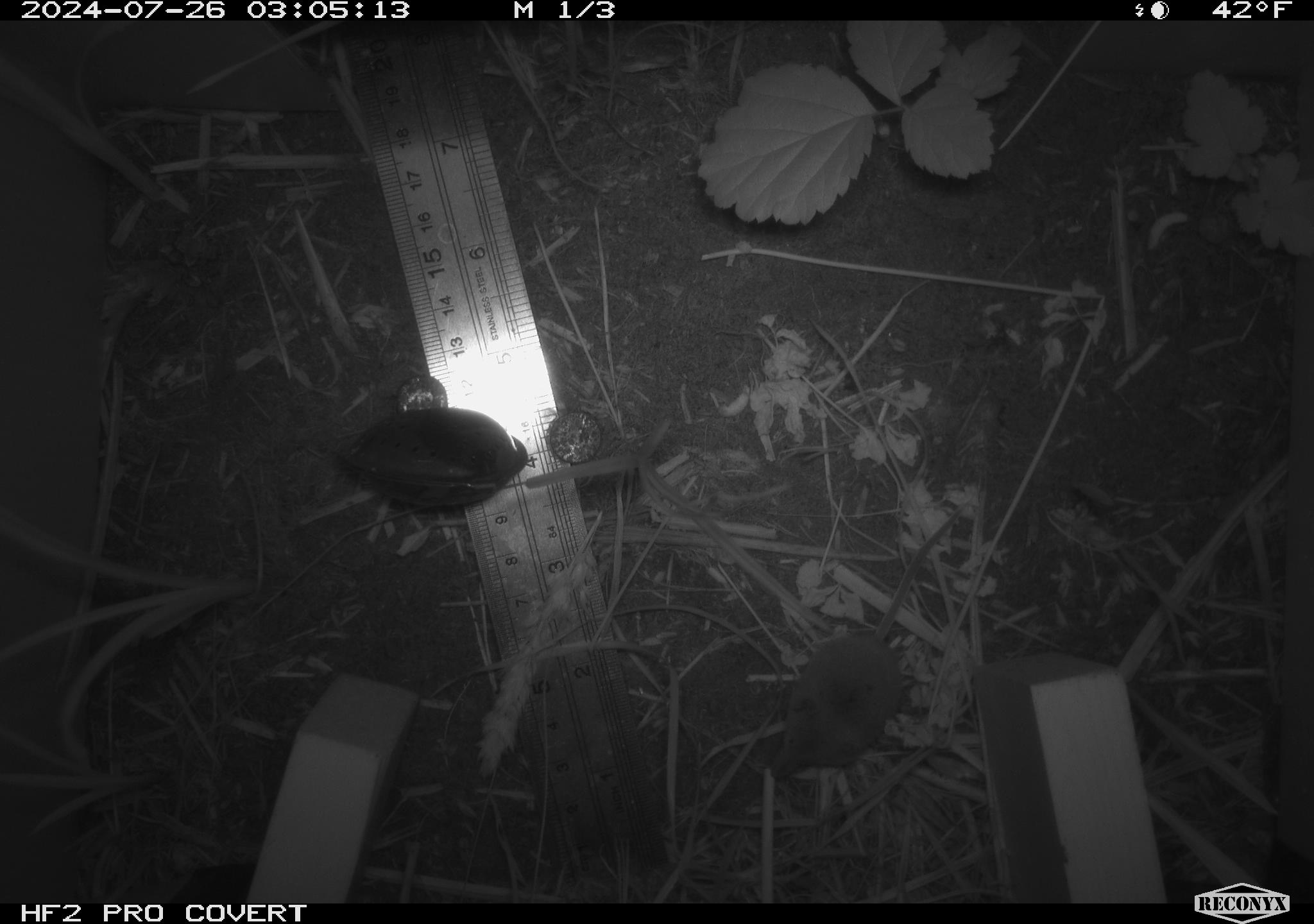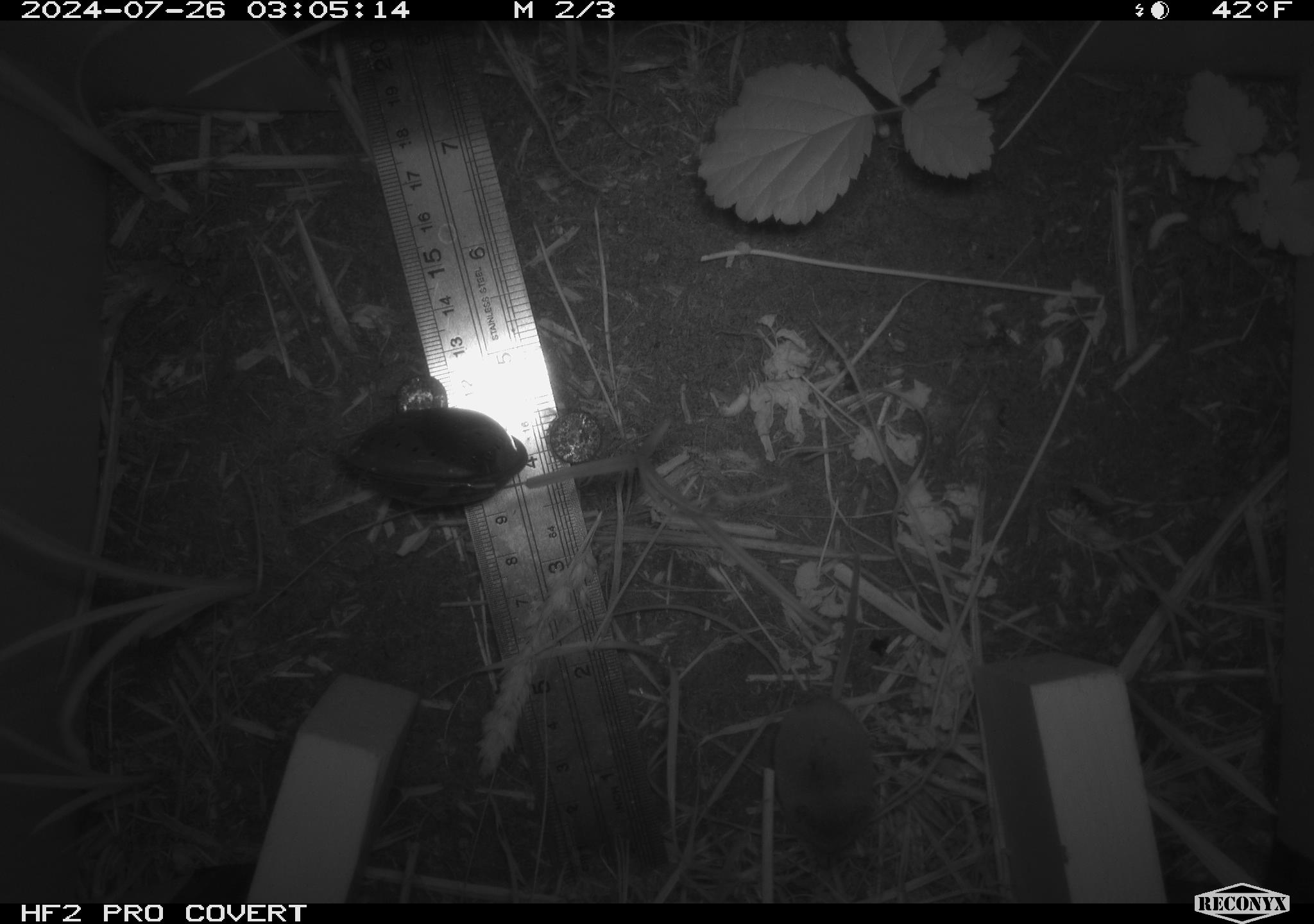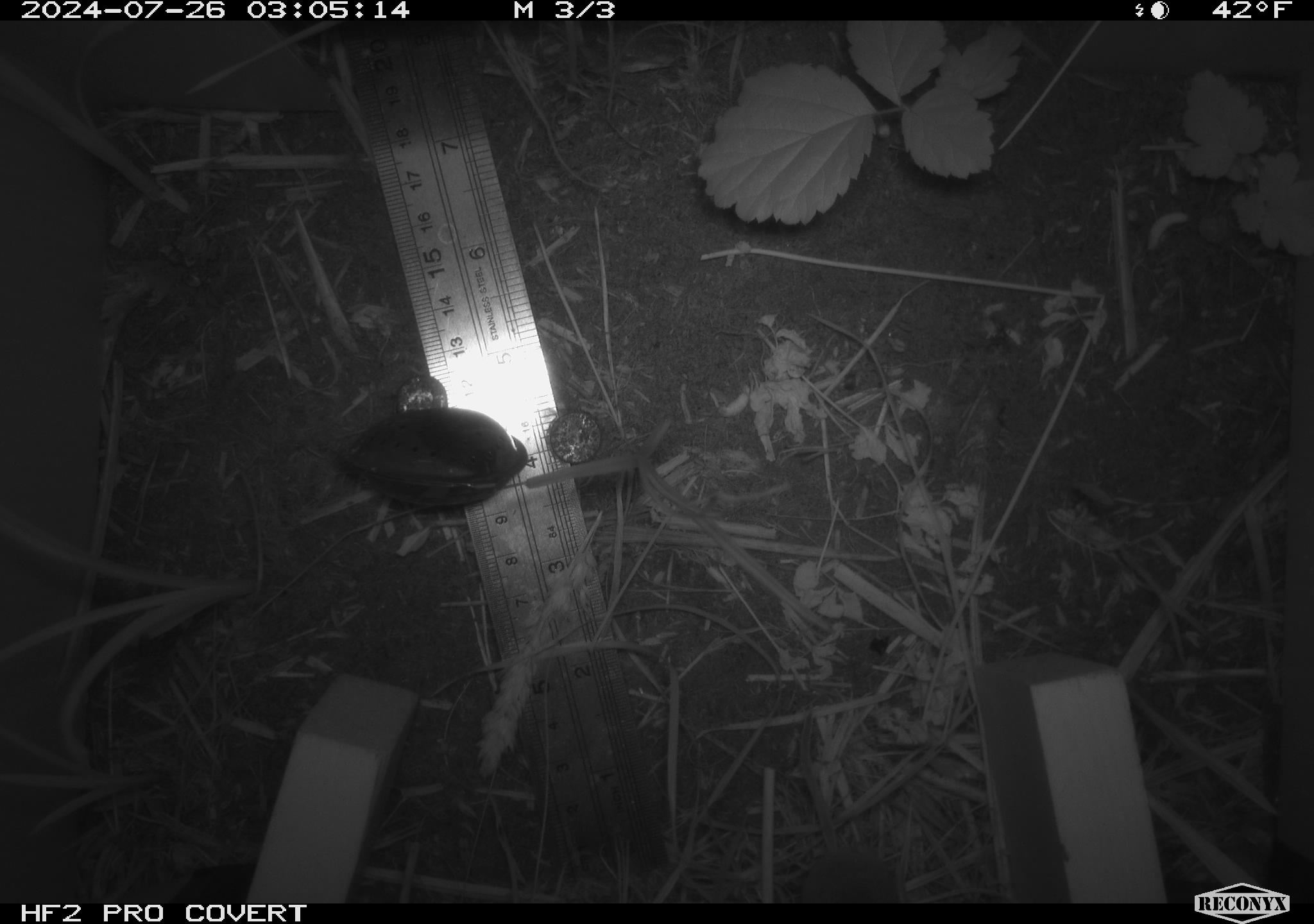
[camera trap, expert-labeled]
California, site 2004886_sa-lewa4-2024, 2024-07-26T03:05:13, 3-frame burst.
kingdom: Animalia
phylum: Chordata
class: Mammalia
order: Eulipotyphla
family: Soricidae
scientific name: Soricidae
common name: shrews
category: soricidae family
Soricidae family (shrews) (Soricidae).